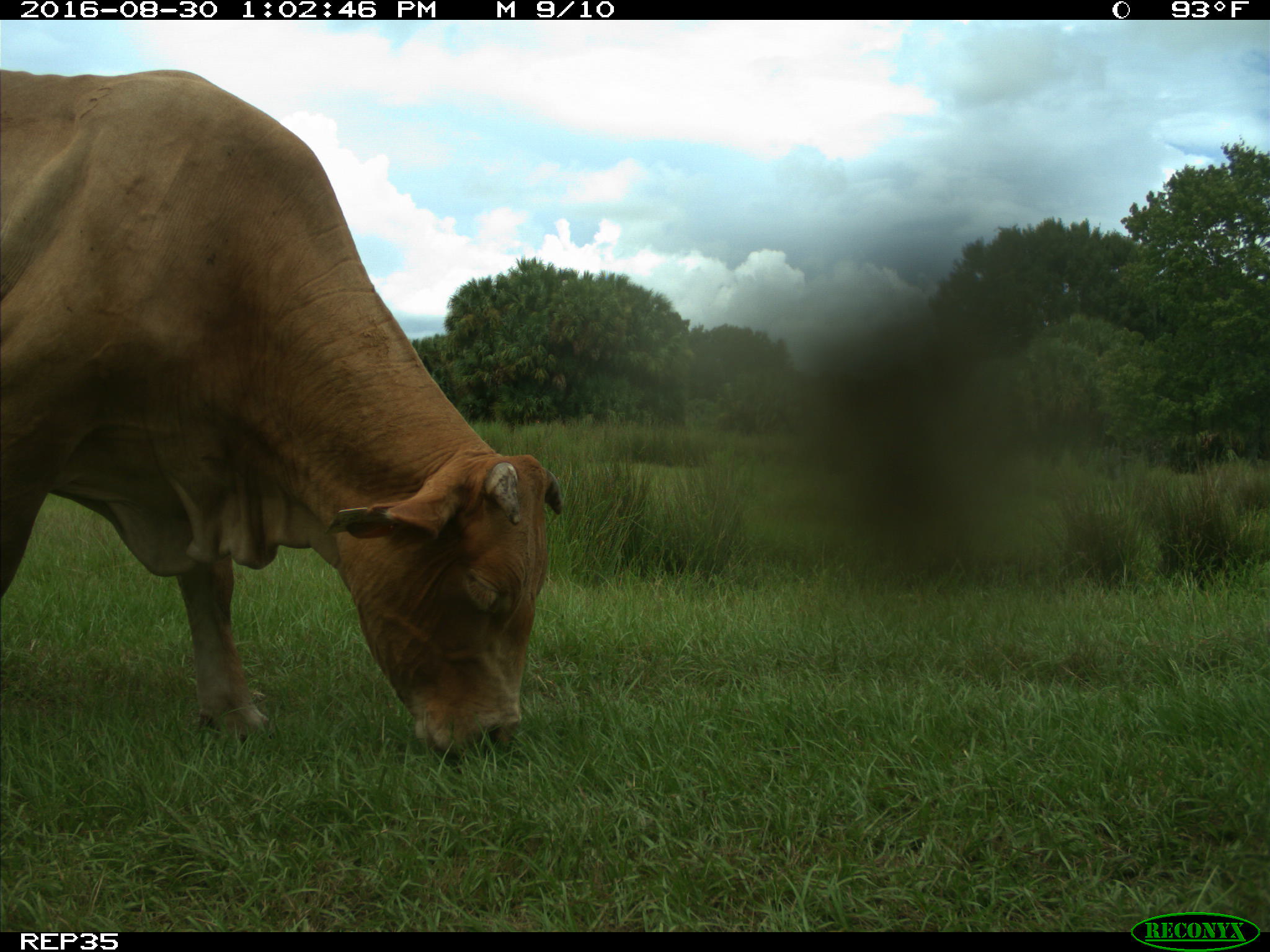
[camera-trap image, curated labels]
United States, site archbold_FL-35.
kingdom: Animalia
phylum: Chordata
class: Mammalia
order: Artiodactyla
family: Bovidae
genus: Bos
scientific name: Bos taurus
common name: domestic cow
Bos taurus (domestic cow).